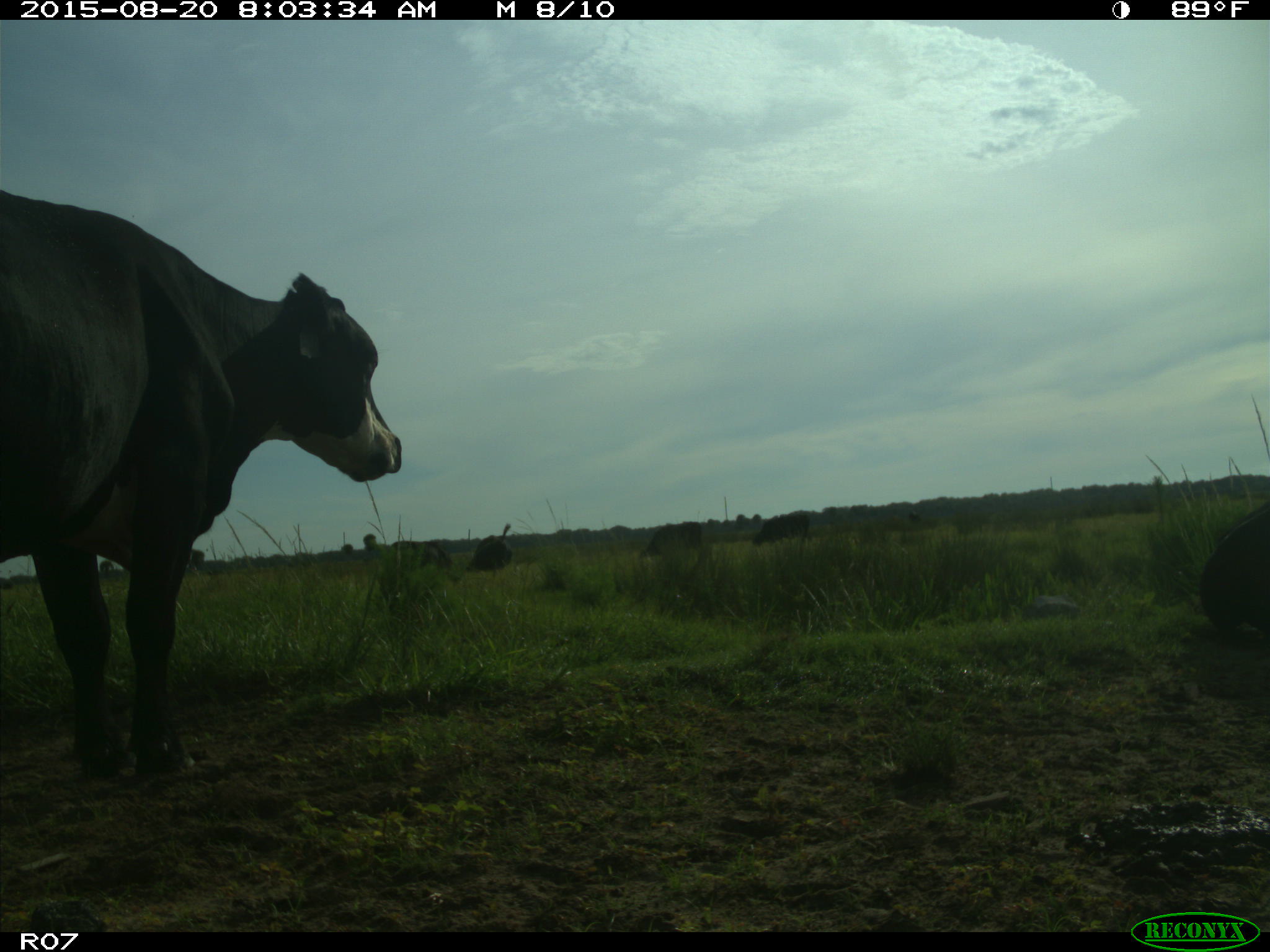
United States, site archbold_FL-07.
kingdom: Animalia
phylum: Chordata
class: Mammalia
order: Artiodactyla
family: Bovidae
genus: Bos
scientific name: Bos taurus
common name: domestic cow